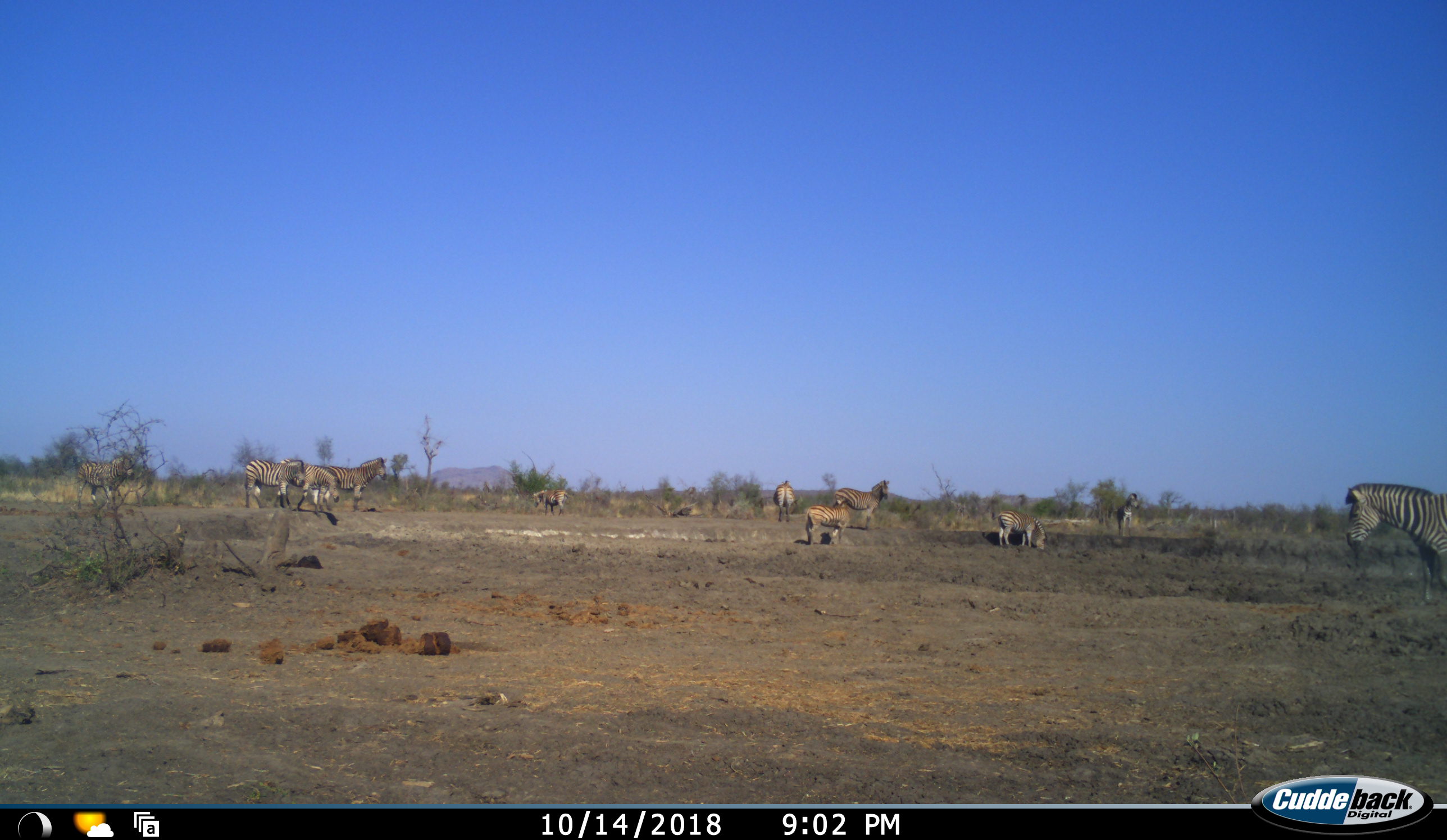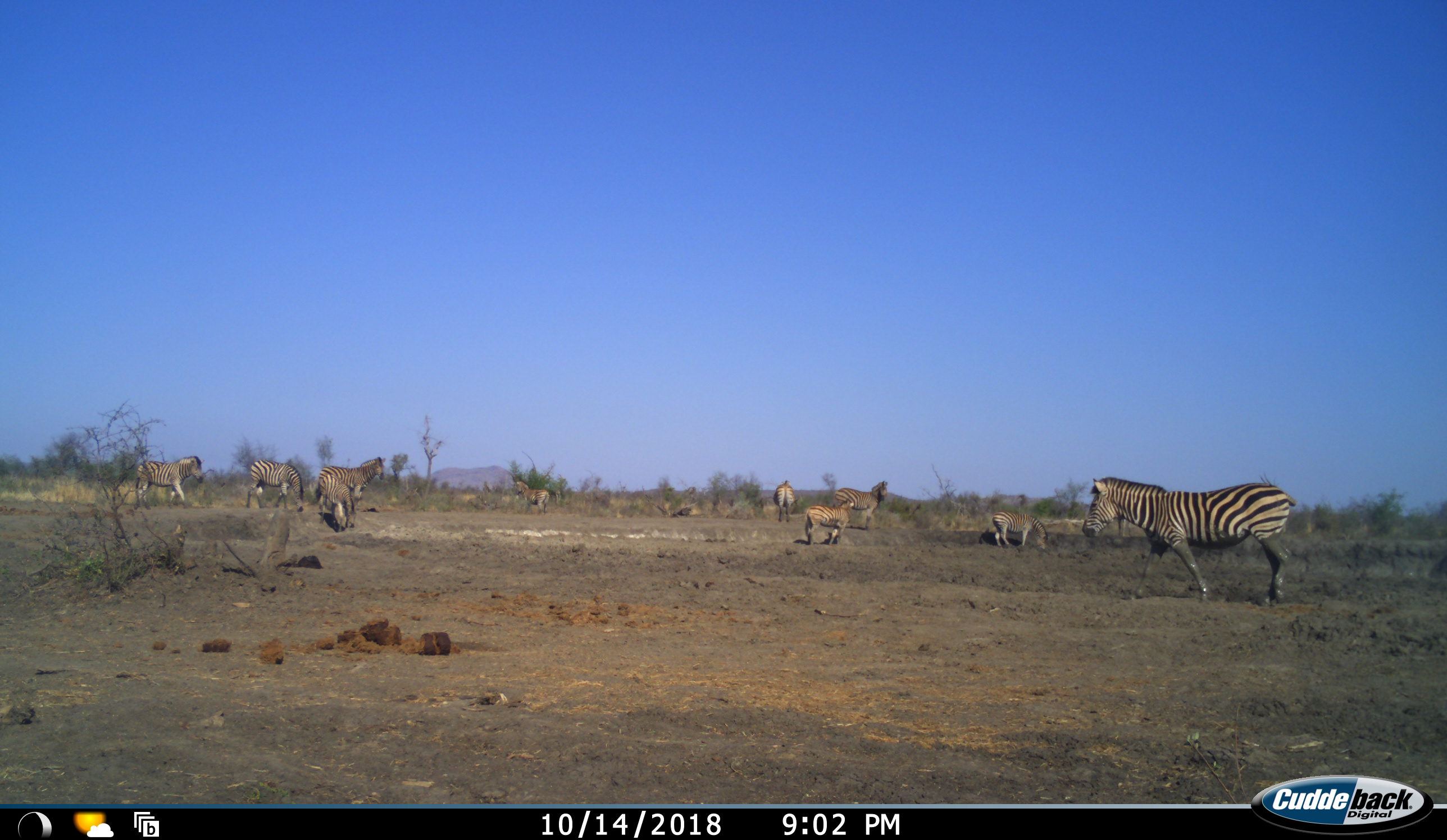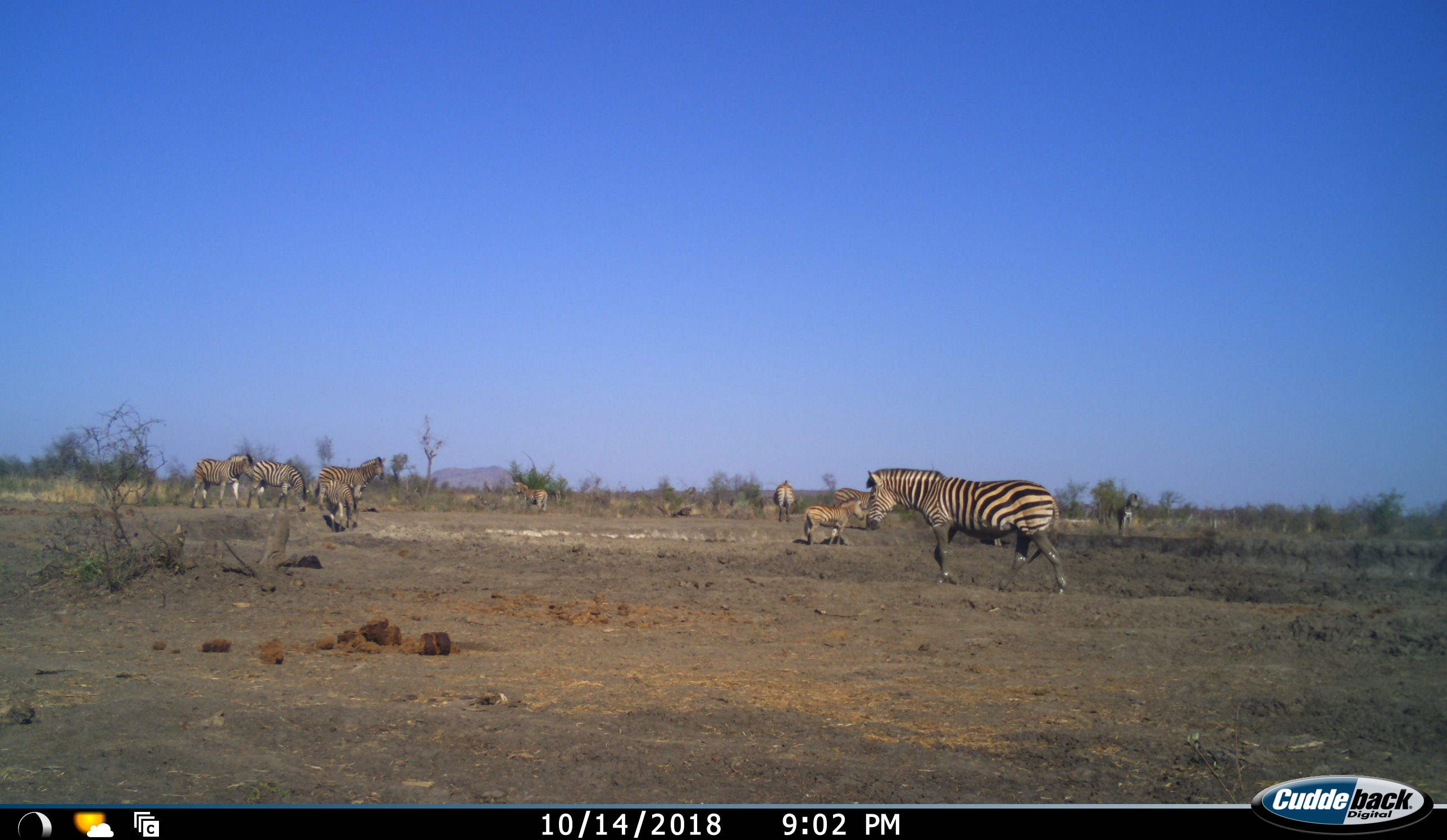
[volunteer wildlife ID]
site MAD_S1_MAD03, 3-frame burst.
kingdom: Animalia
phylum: Chordata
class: Mammalia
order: Perissodactyla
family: Equidae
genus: Equus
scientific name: Equus quagga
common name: plains zebra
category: zebraplains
Zebraplains (plains zebra) (Equus quagga), count 10. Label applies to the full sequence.